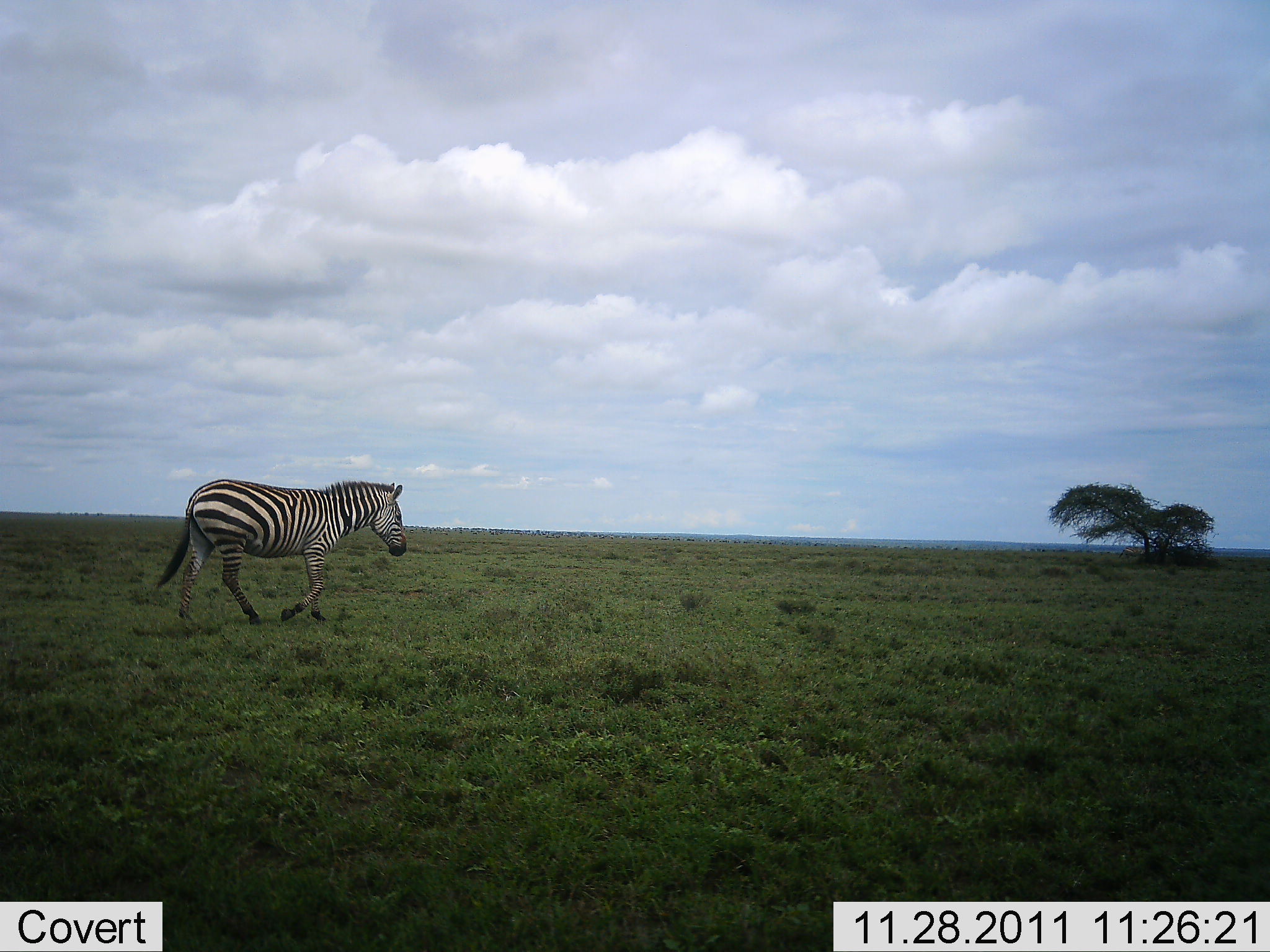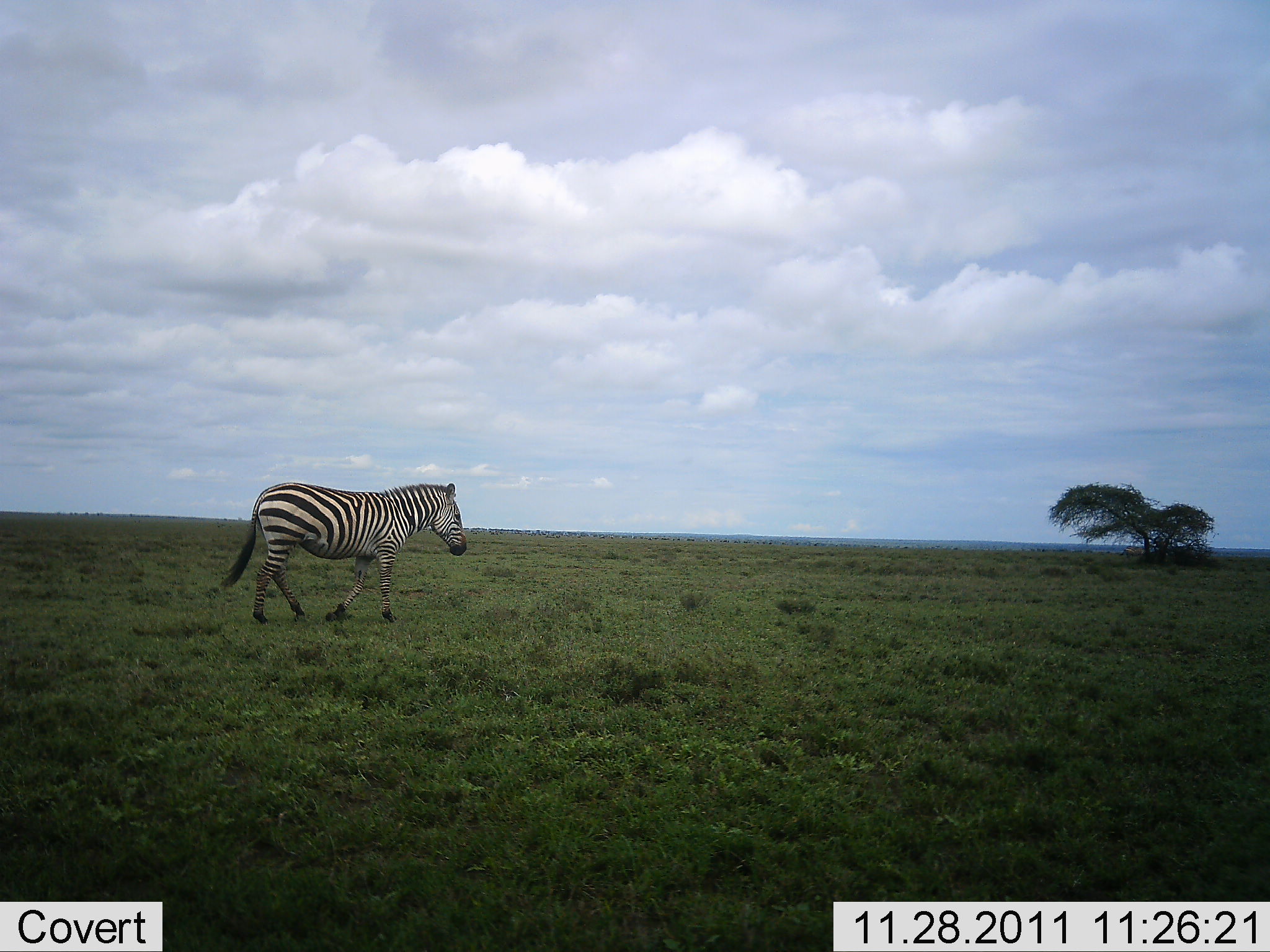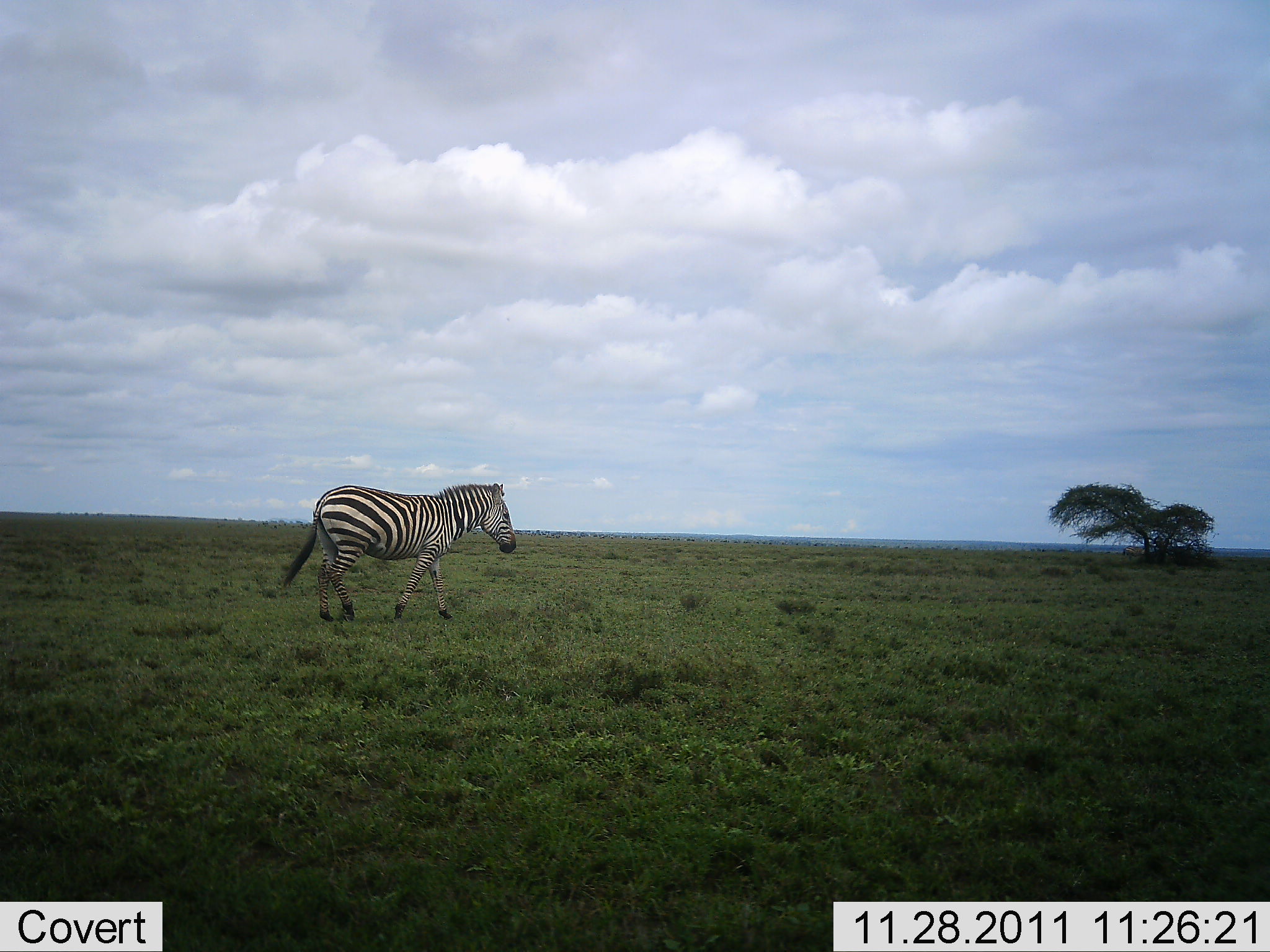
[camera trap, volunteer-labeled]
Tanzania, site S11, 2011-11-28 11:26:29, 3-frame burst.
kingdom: Animalia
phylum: Chordata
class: Mammalia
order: Perissodactyla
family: Equidae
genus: Equus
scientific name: Equus quagga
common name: plains zebra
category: zebra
Zebra (plains zebra) (Equus quagga), count 1. Behavior (volunteer vote fractions): standing 0%, resting 0%, moving 100%, interacting 0%. Young present (vote fraction): 0%. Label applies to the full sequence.